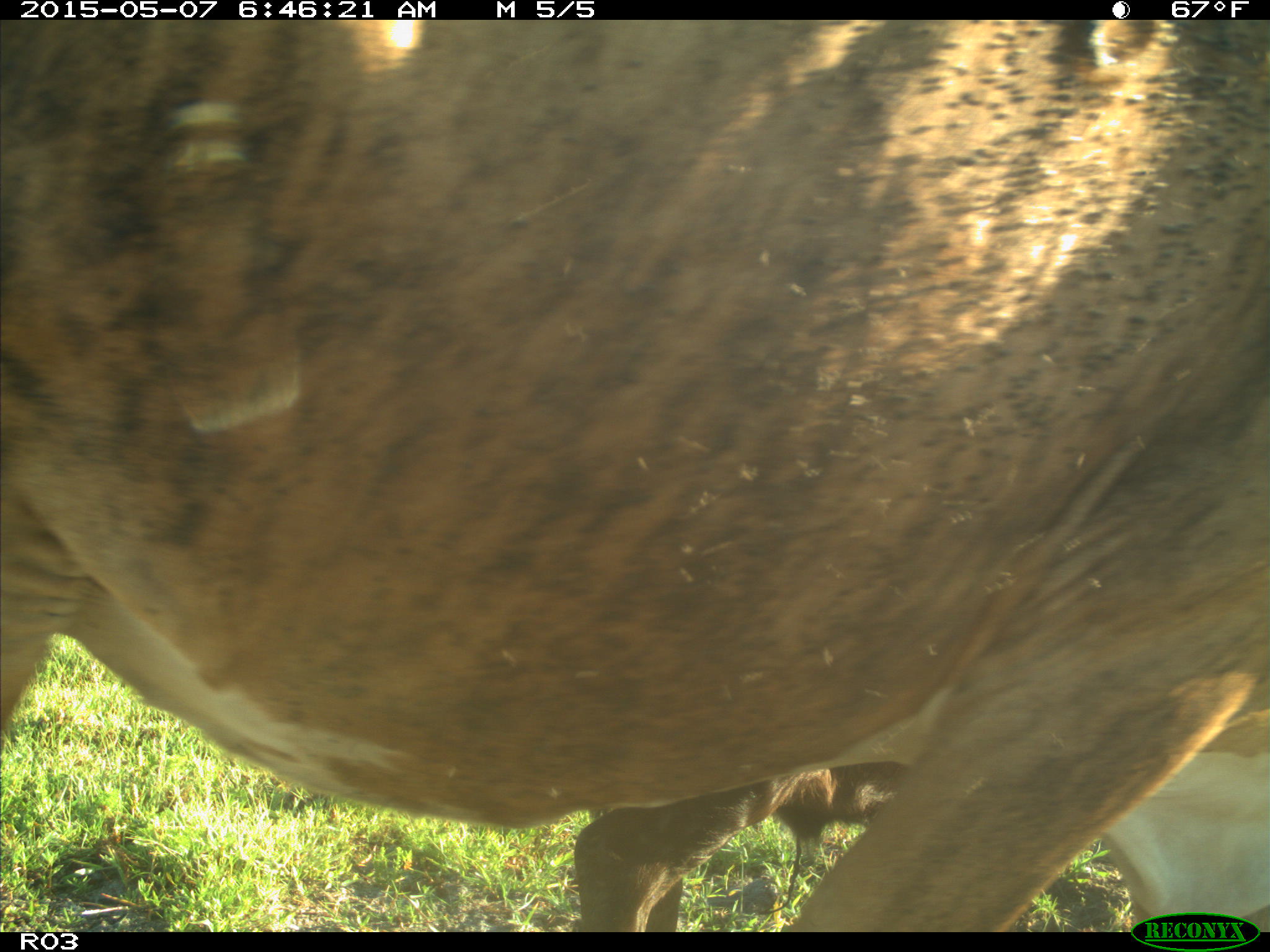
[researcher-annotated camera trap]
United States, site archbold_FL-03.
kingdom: Animalia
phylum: Chordata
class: Mammalia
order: Artiodactyla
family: Bovidae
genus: Bos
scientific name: Bos taurus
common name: domestic cow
Bos taurus (domestic cow).